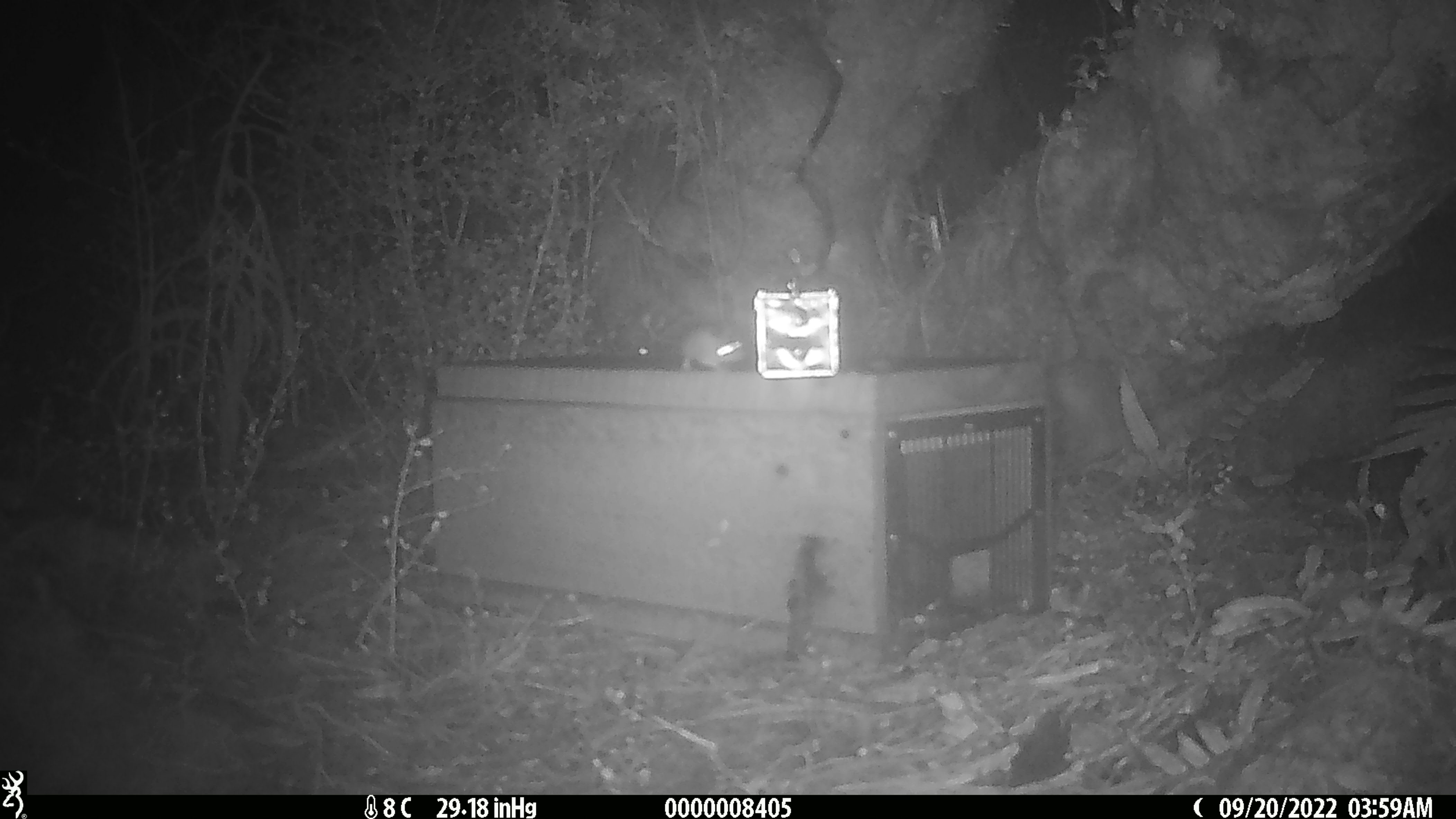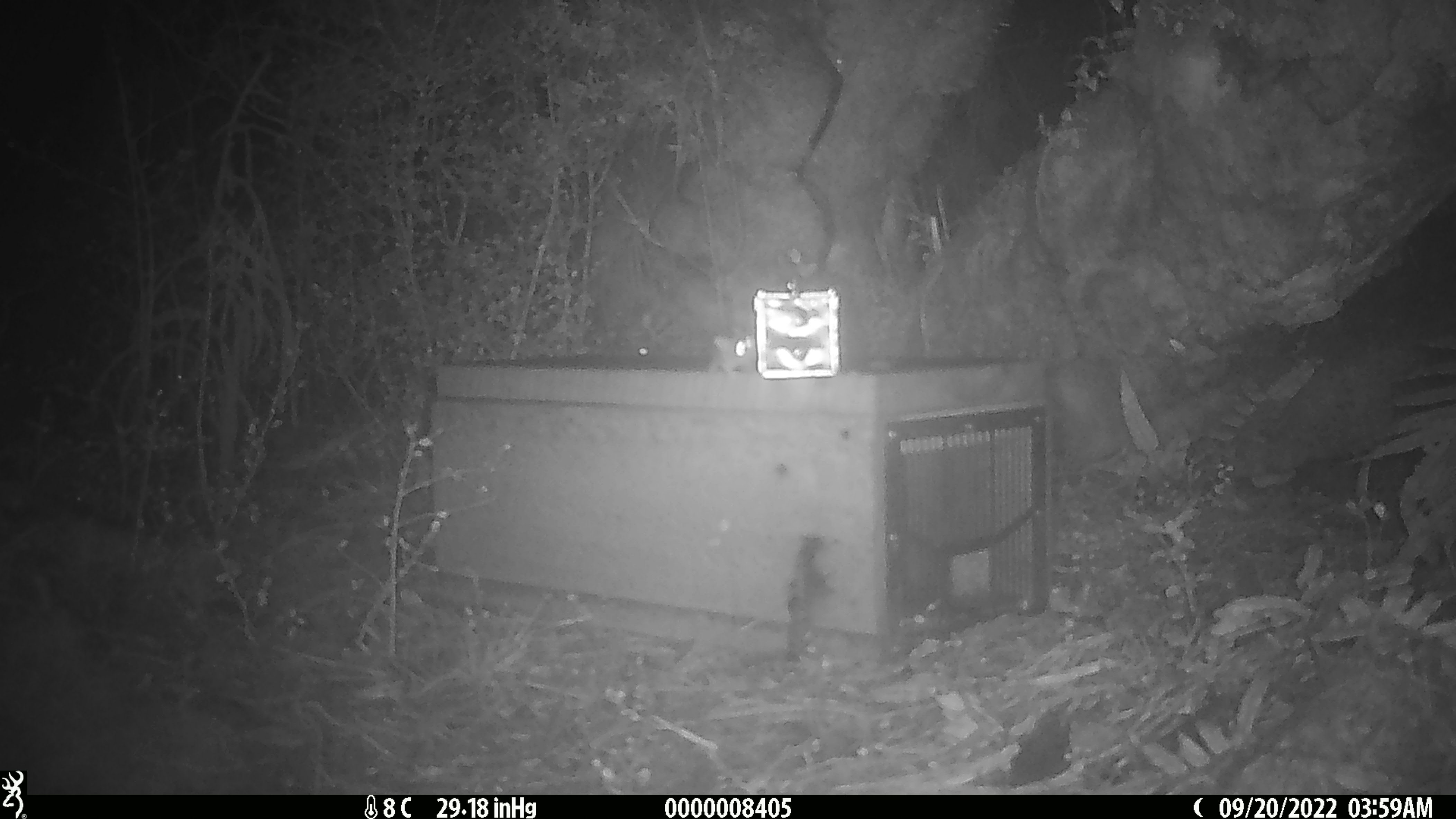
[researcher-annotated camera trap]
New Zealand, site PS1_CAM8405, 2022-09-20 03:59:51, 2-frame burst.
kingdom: Animalia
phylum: Chordata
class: Mammalia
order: Rodentia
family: Muridae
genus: Mus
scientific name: Mus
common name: mouse